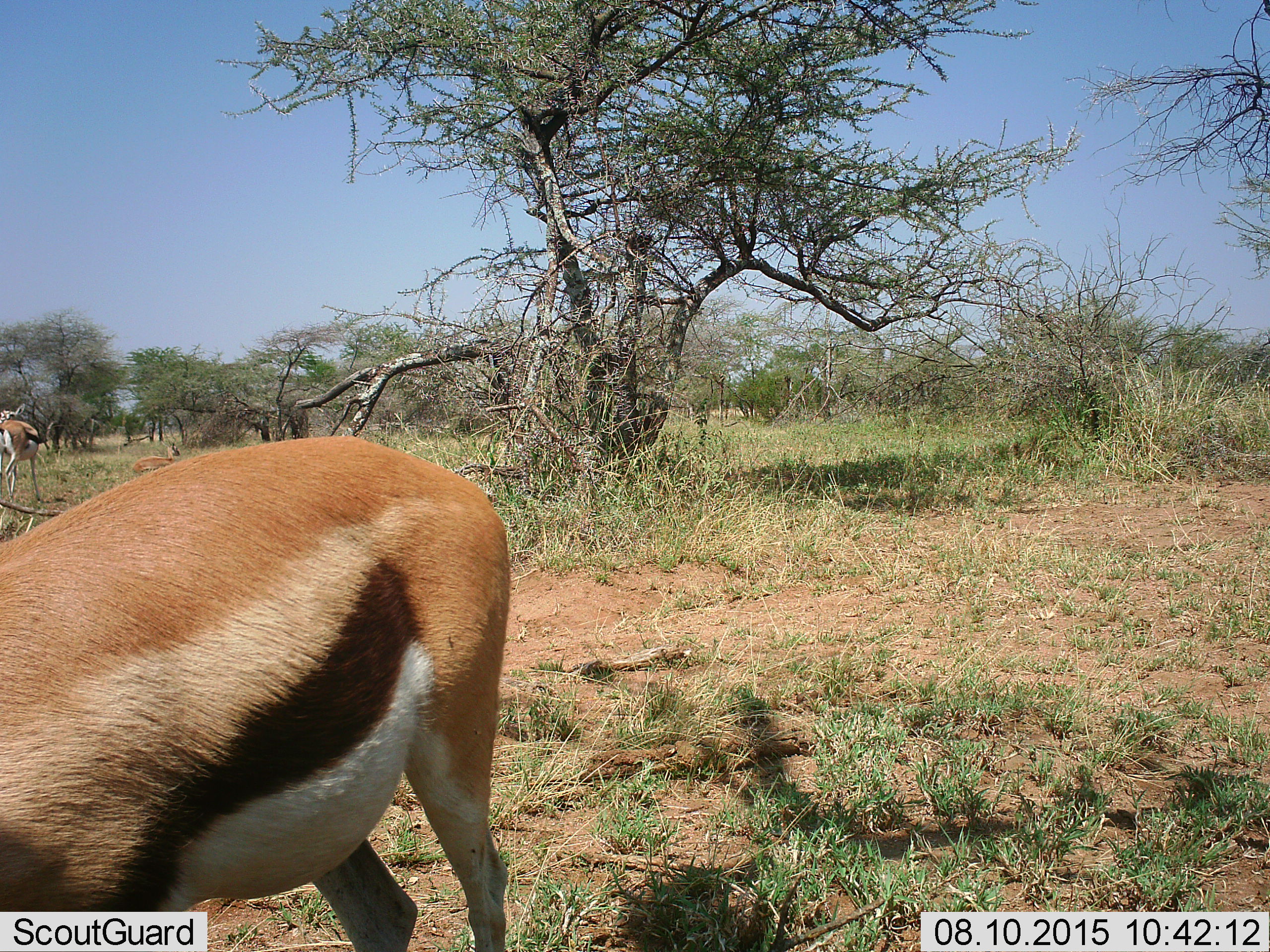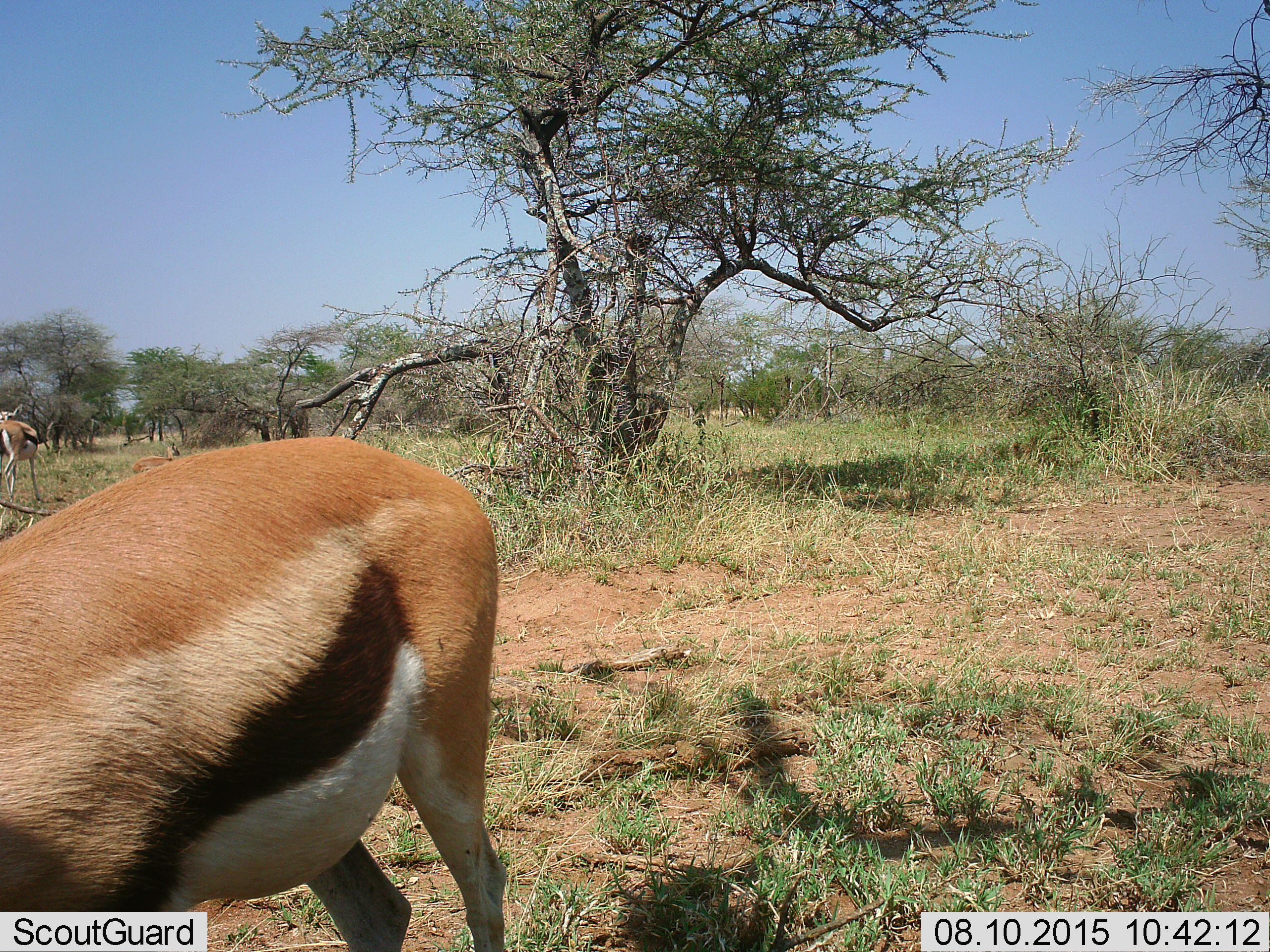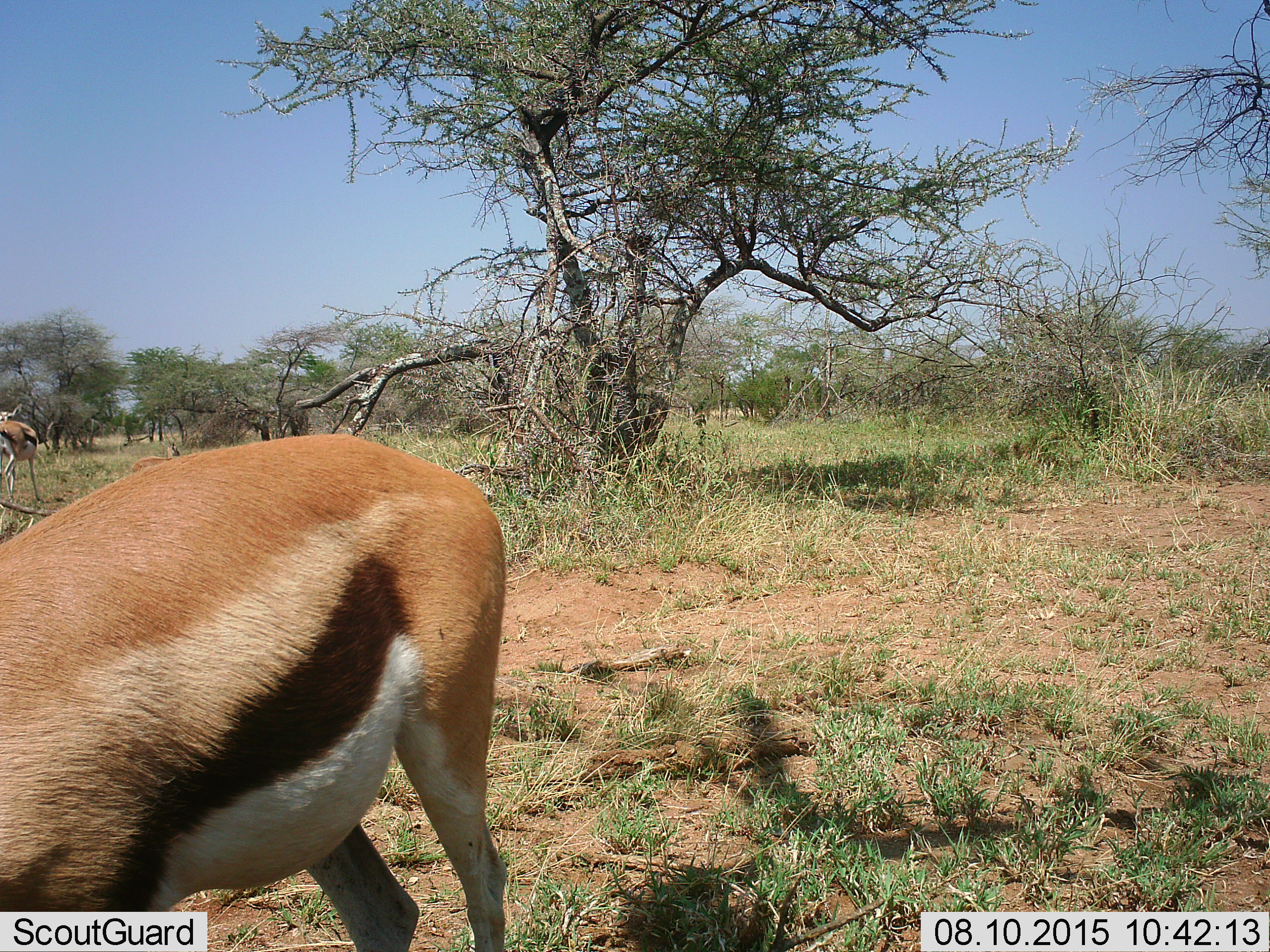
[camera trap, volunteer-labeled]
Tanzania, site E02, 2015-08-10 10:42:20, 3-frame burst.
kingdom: Animalia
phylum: Chordata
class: Mammalia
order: Artiodactyla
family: Bovidae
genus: Eudorcas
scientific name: Eudorcas thomsonii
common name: thomson's gazelle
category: gazellethomsons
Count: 3.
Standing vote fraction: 64%.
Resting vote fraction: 43%.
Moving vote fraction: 21%.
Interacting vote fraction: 0%.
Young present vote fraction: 14%.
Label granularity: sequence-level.